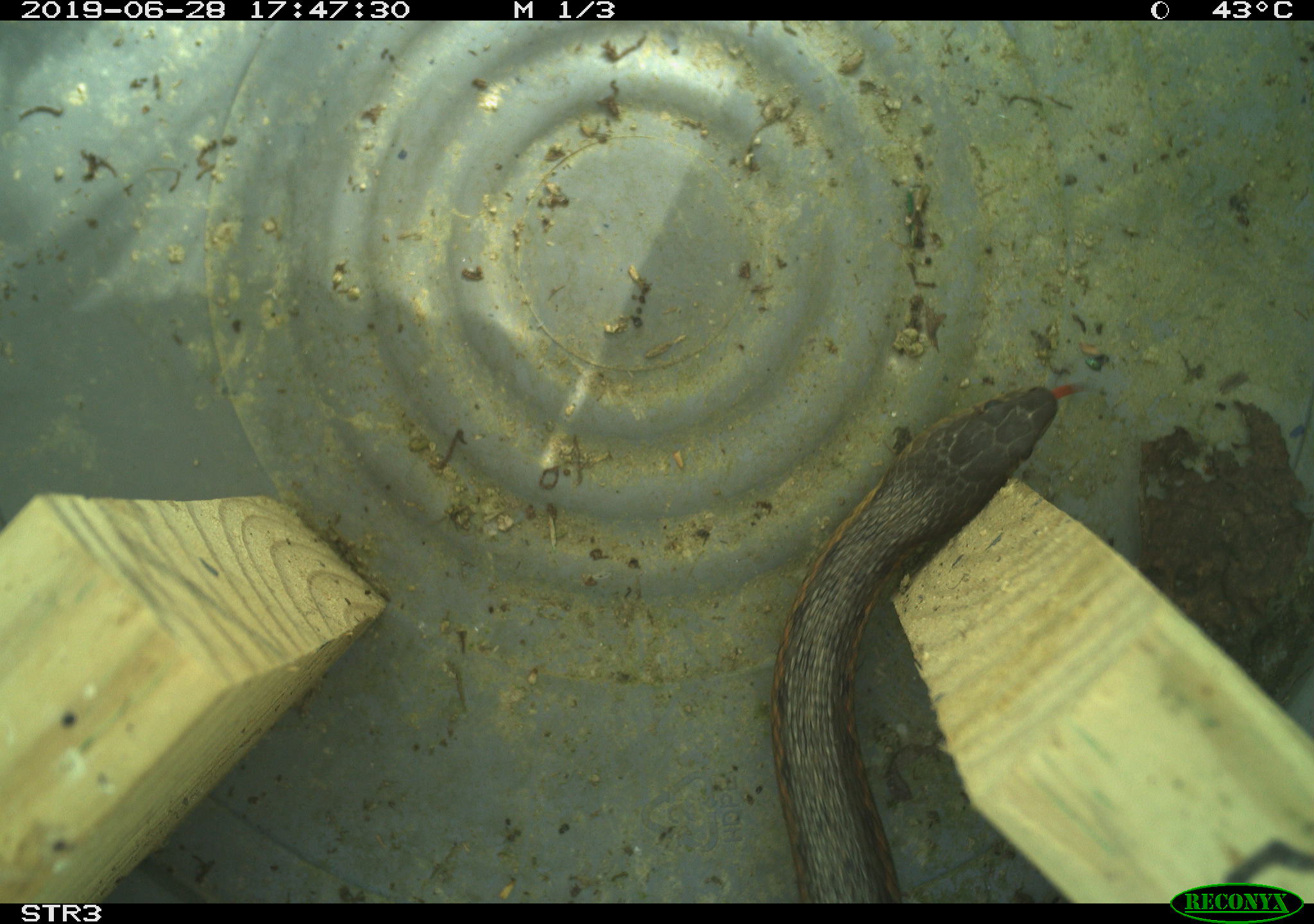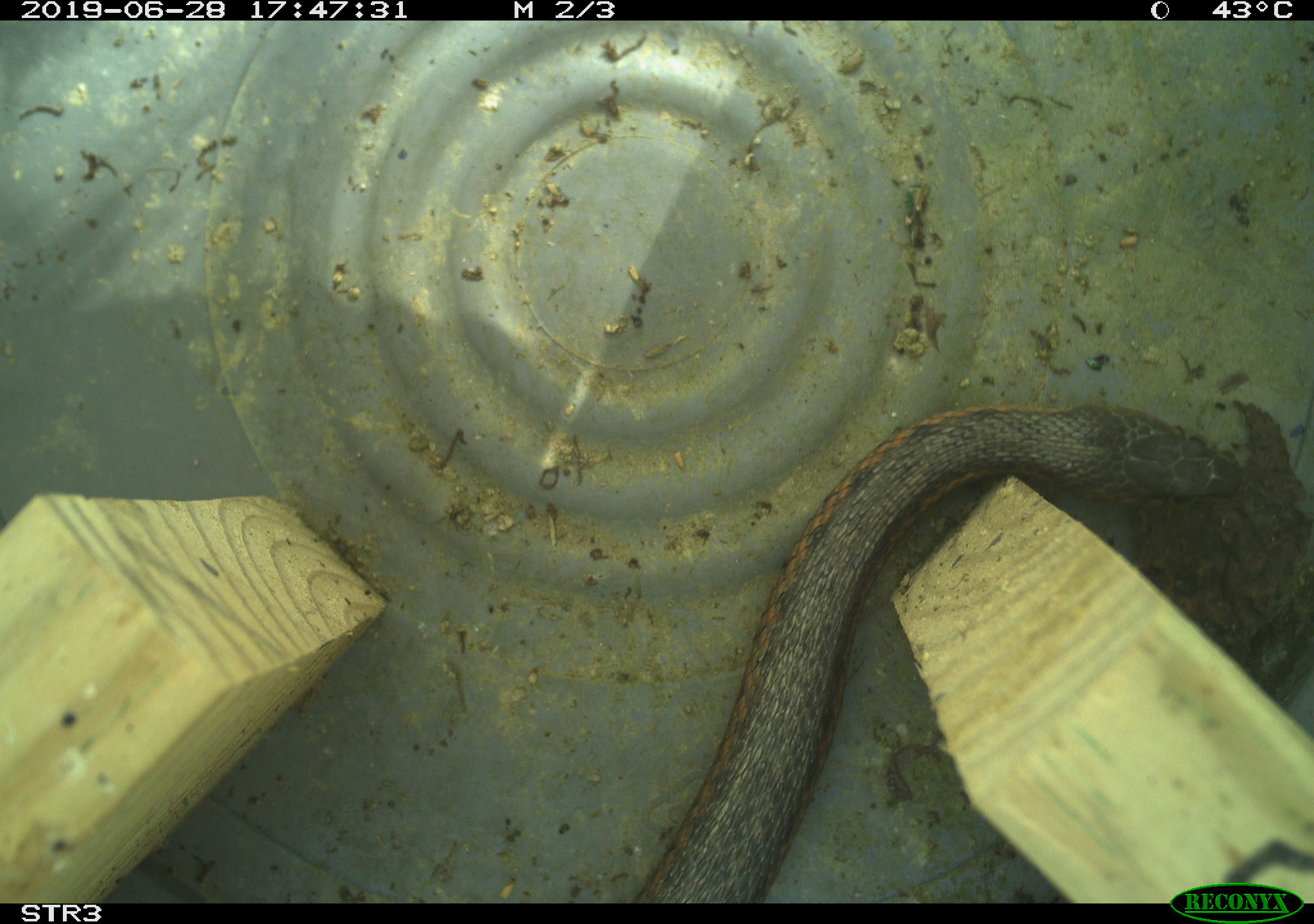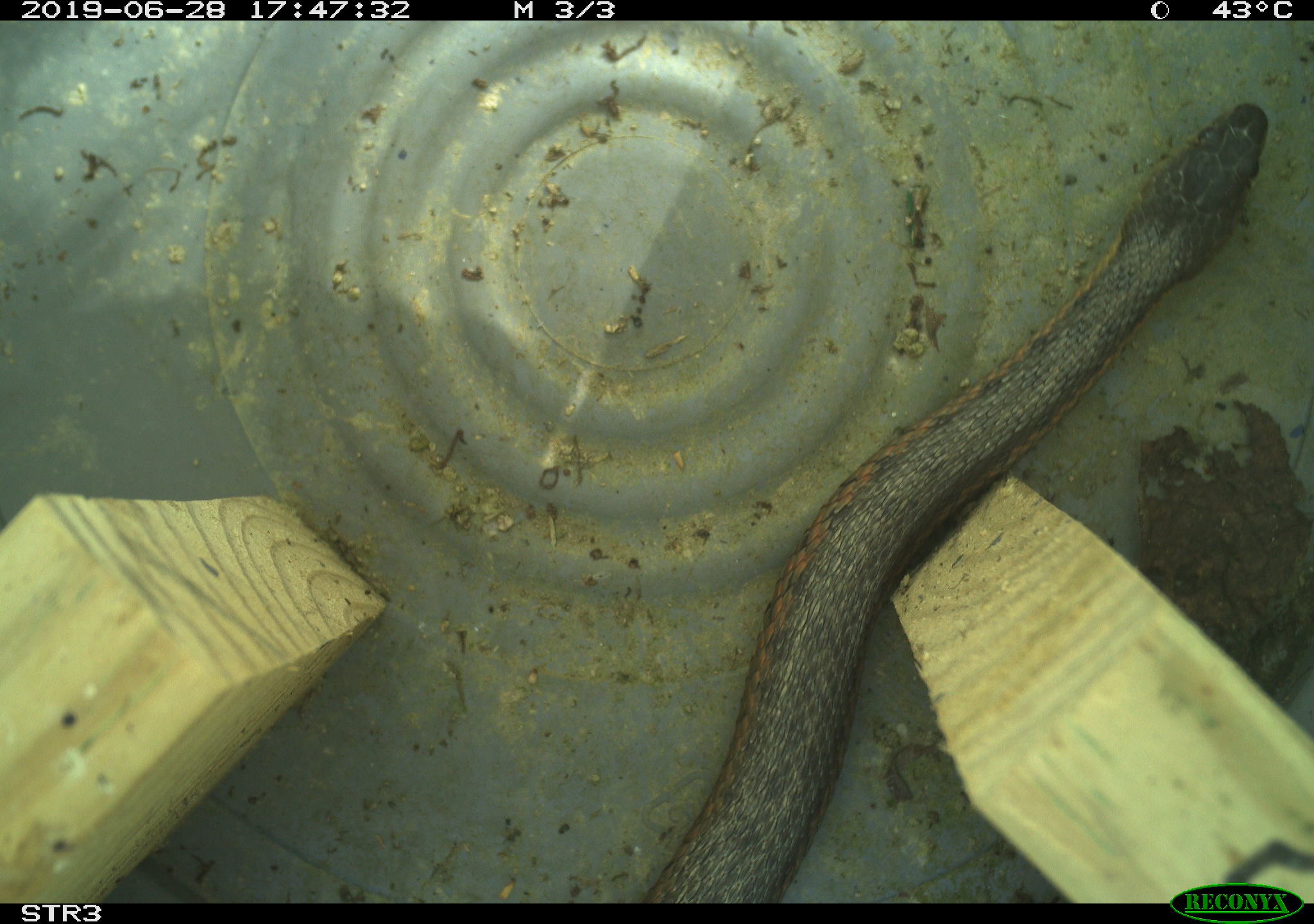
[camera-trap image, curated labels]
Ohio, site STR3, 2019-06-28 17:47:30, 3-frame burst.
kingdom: Animalia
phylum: Chordata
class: Reptilia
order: Squamata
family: Colubridae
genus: Thamnophis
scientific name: Thamnophis sirtalis sirtalis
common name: eastern gartersnake